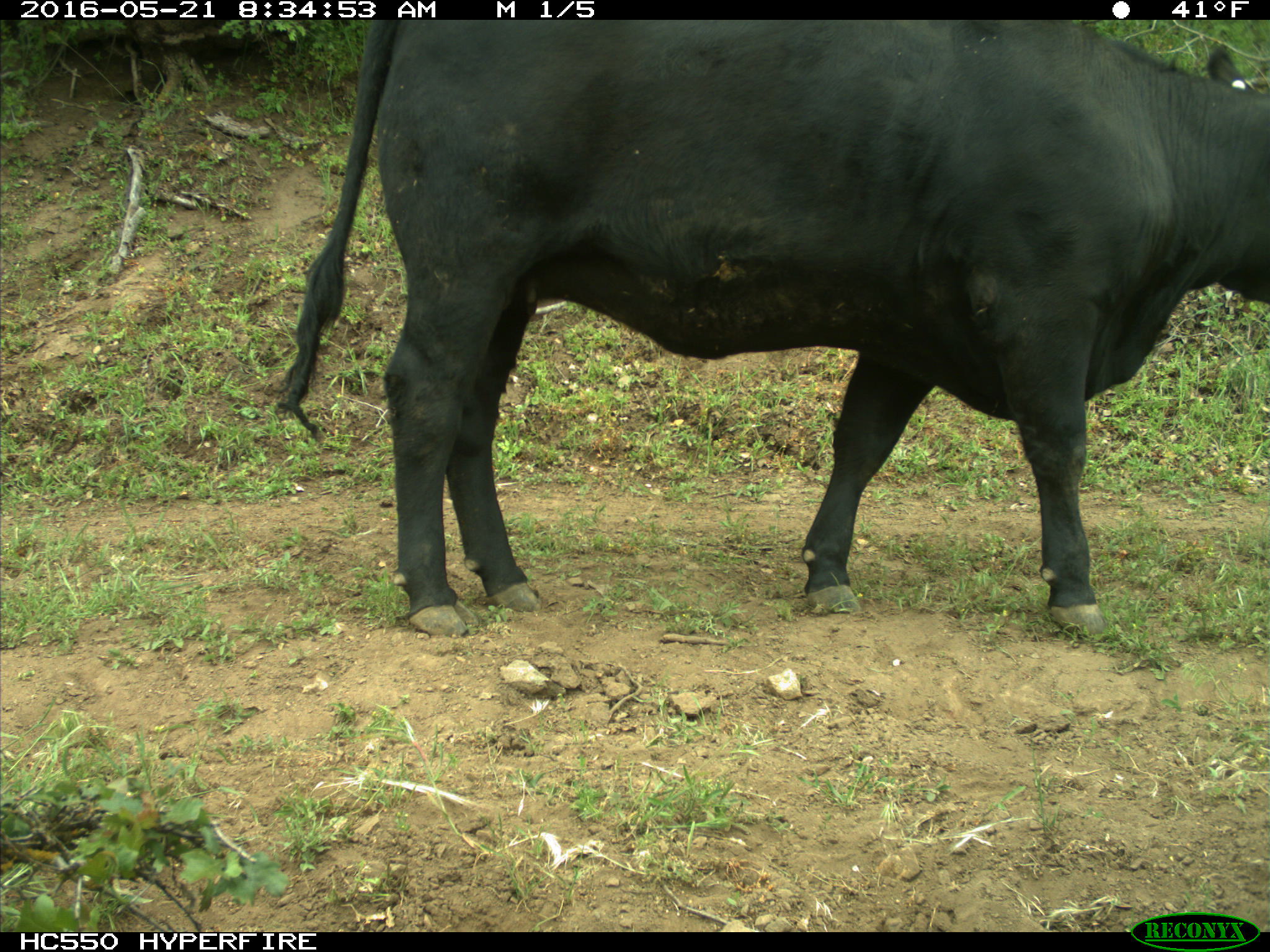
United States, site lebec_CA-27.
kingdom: Animalia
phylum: Chordata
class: Mammalia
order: Artiodactyla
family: Bovidae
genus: Bos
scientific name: Bos taurus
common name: domestic cow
Bos taurus (domestic cow).